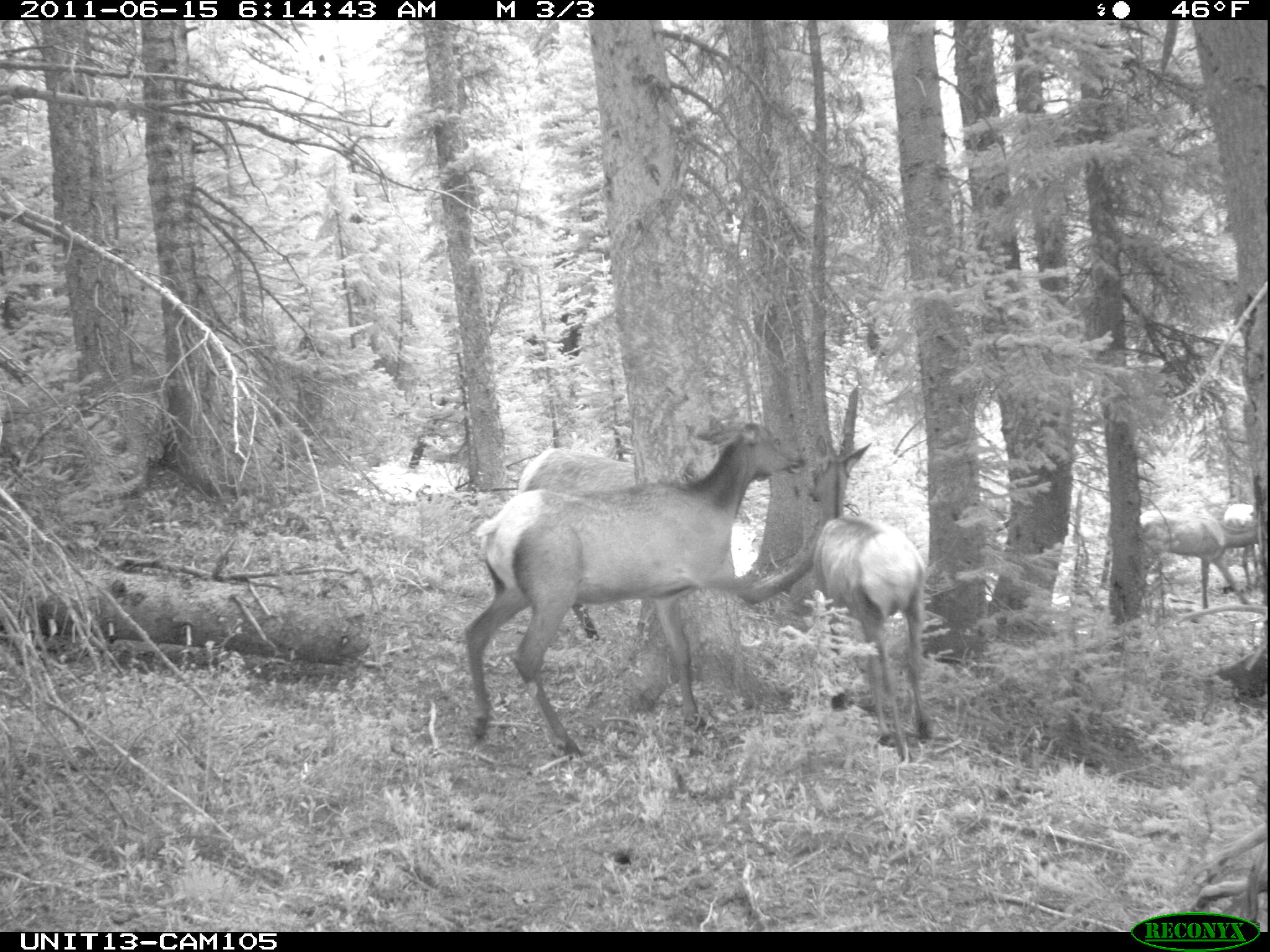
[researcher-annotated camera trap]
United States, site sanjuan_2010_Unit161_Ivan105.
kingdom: Animalia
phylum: Chordata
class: Mammalia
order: Artiodactyla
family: Cervidae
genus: Cervus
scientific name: Cervus elaphus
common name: red deer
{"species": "Cervus elaphus (red deer)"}